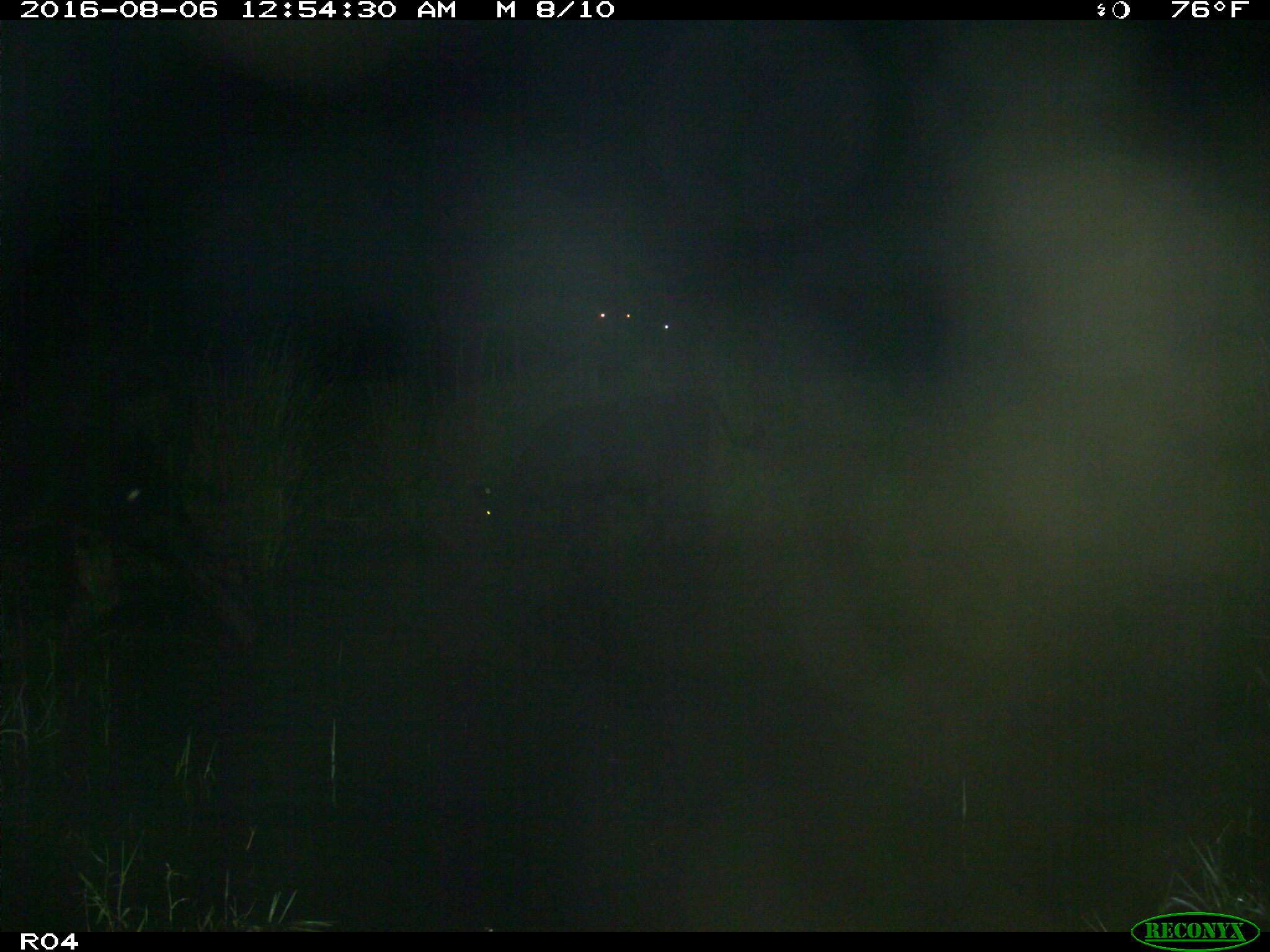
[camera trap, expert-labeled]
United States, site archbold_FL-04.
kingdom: Animalia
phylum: Chordata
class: Mammalia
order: Artiodactyla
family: Bovidae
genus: Bos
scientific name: Bos taurus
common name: domestic cow